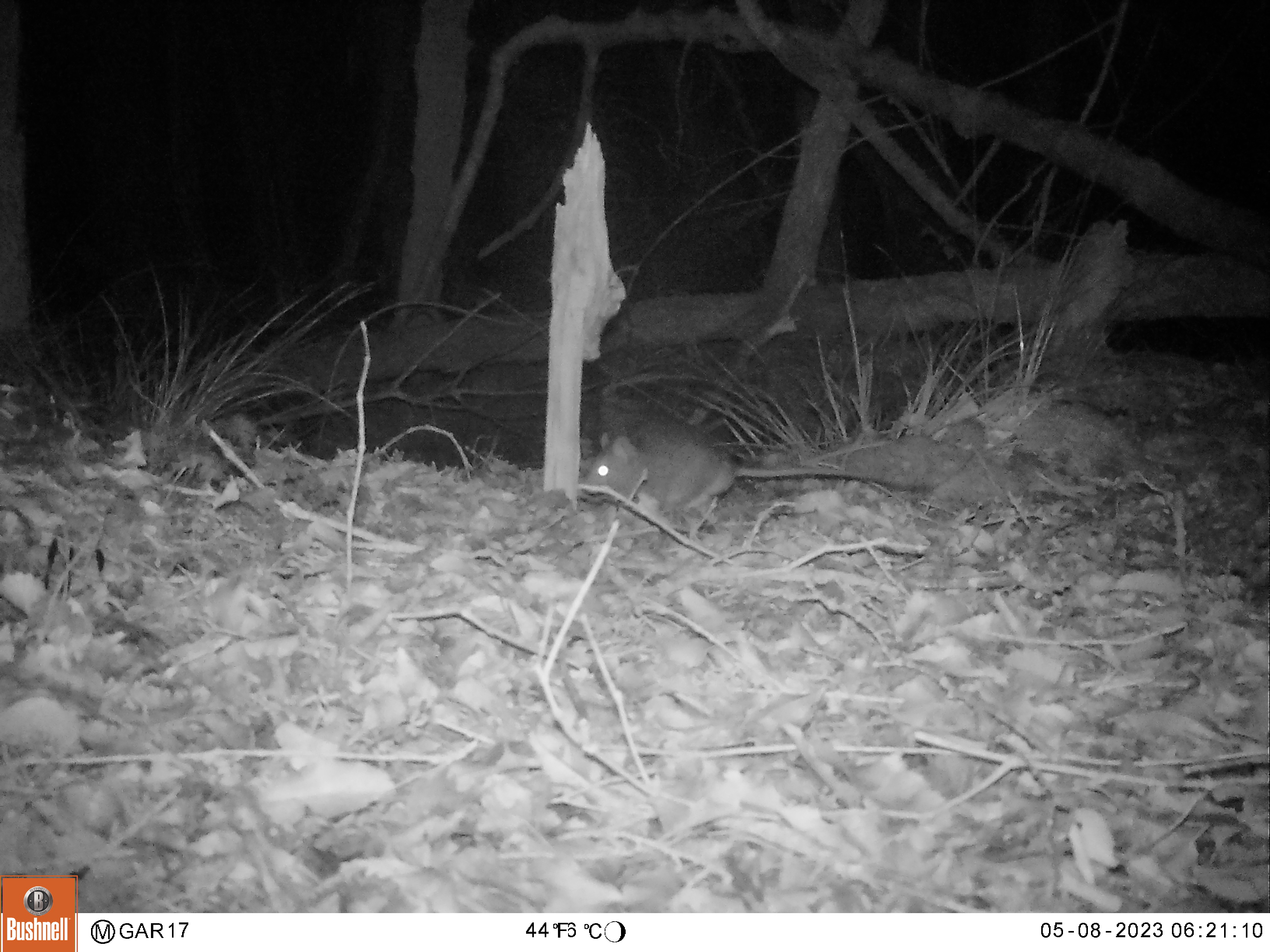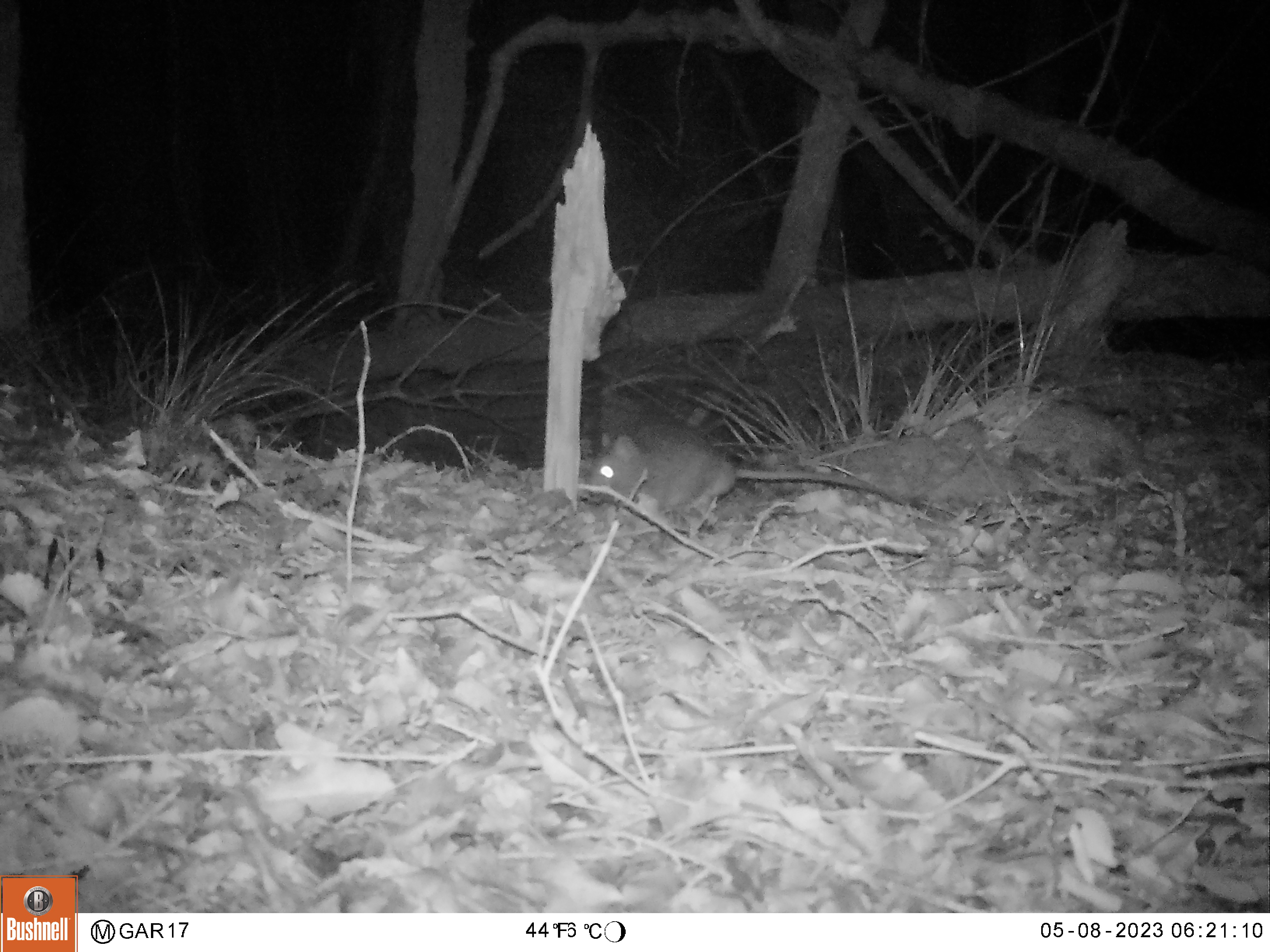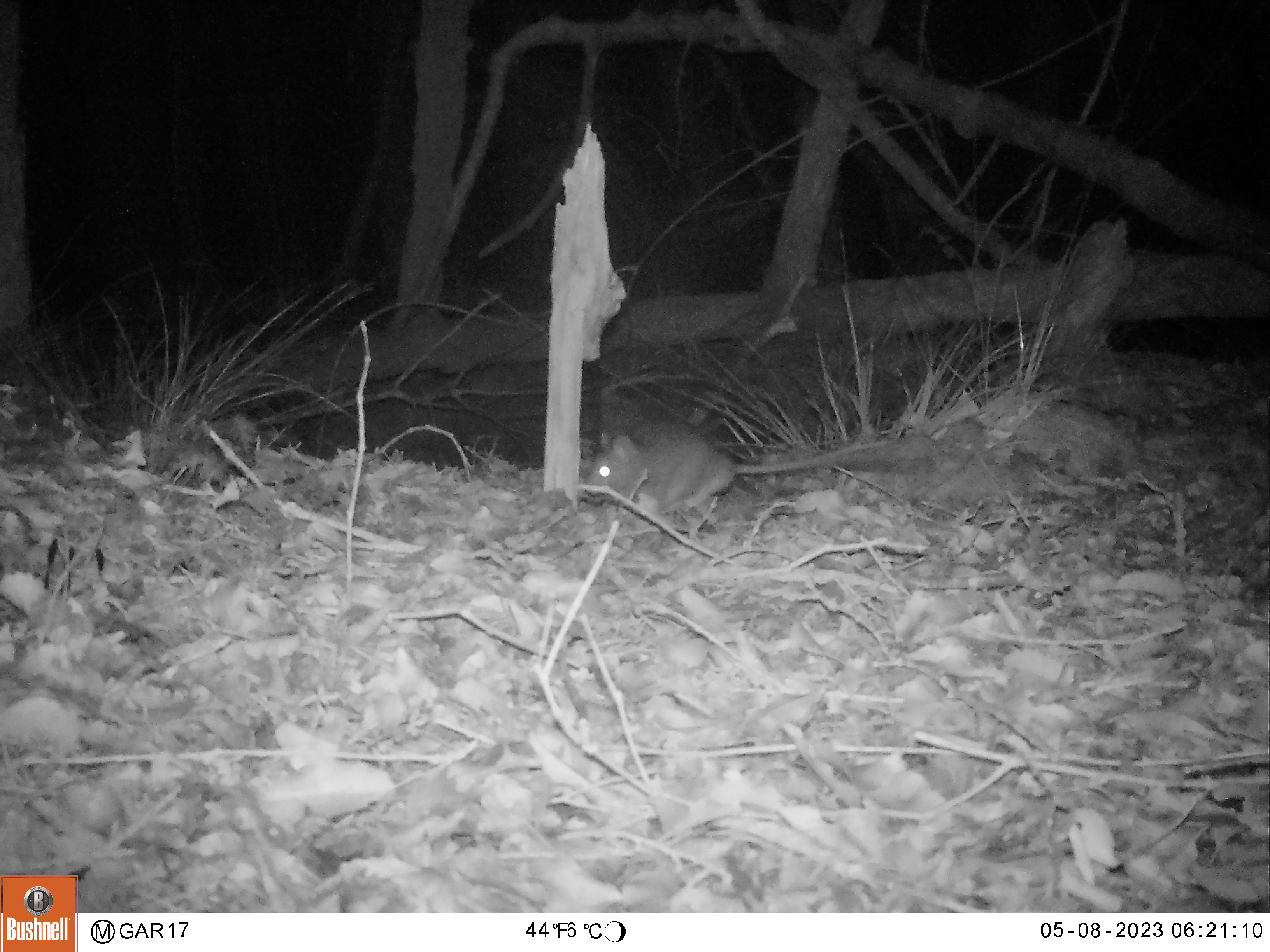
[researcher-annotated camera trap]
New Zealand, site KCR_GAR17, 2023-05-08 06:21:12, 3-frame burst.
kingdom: Animalia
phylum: Chordata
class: Mammalia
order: Rodentia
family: Muridae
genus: Rattus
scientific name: Rattus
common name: rat